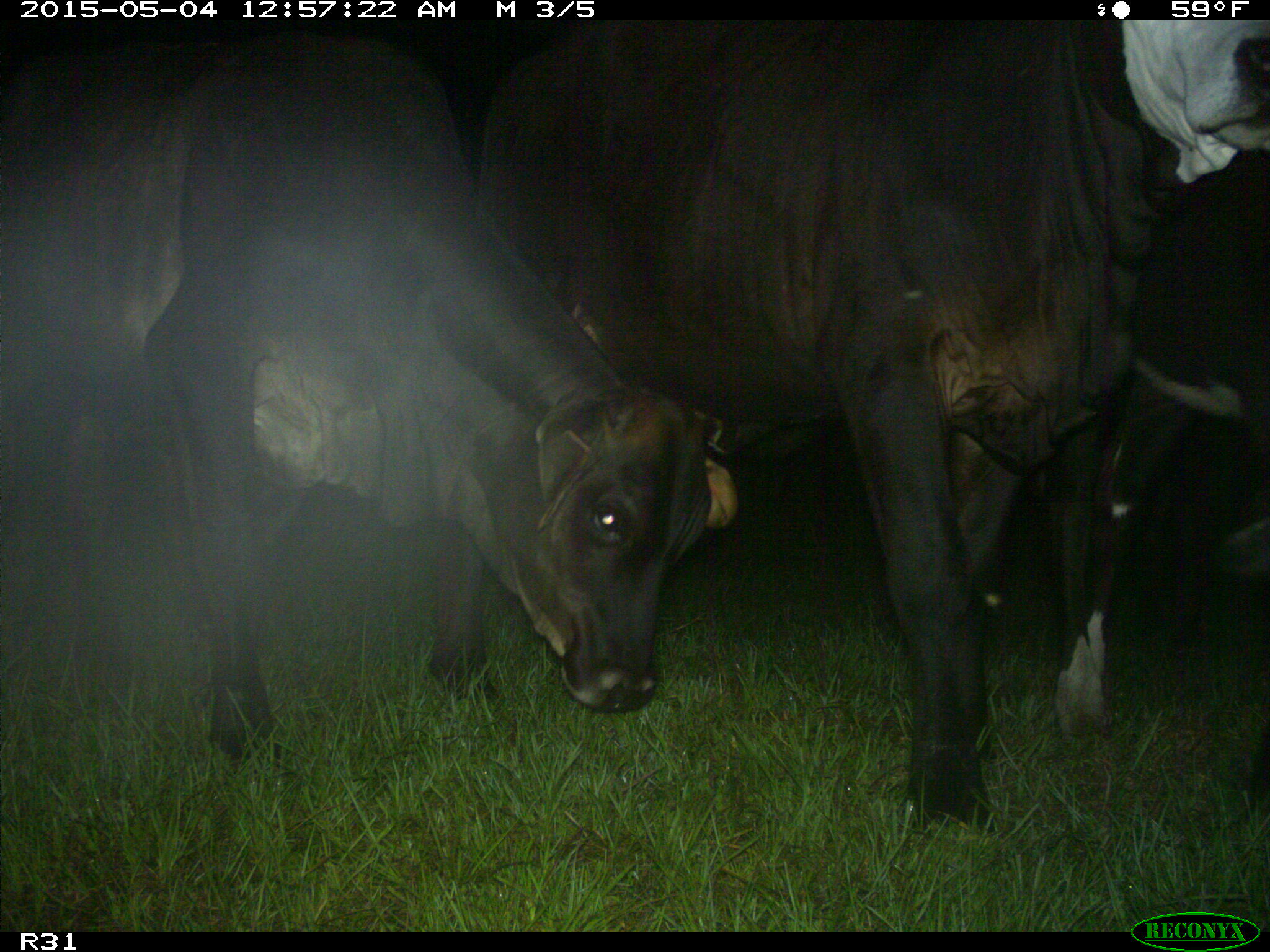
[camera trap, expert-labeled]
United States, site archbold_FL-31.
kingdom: Animalia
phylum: Chordata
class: Mammalia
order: Artiodactyla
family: Bovidae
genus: Bos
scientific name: Bos taurus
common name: domestic cow